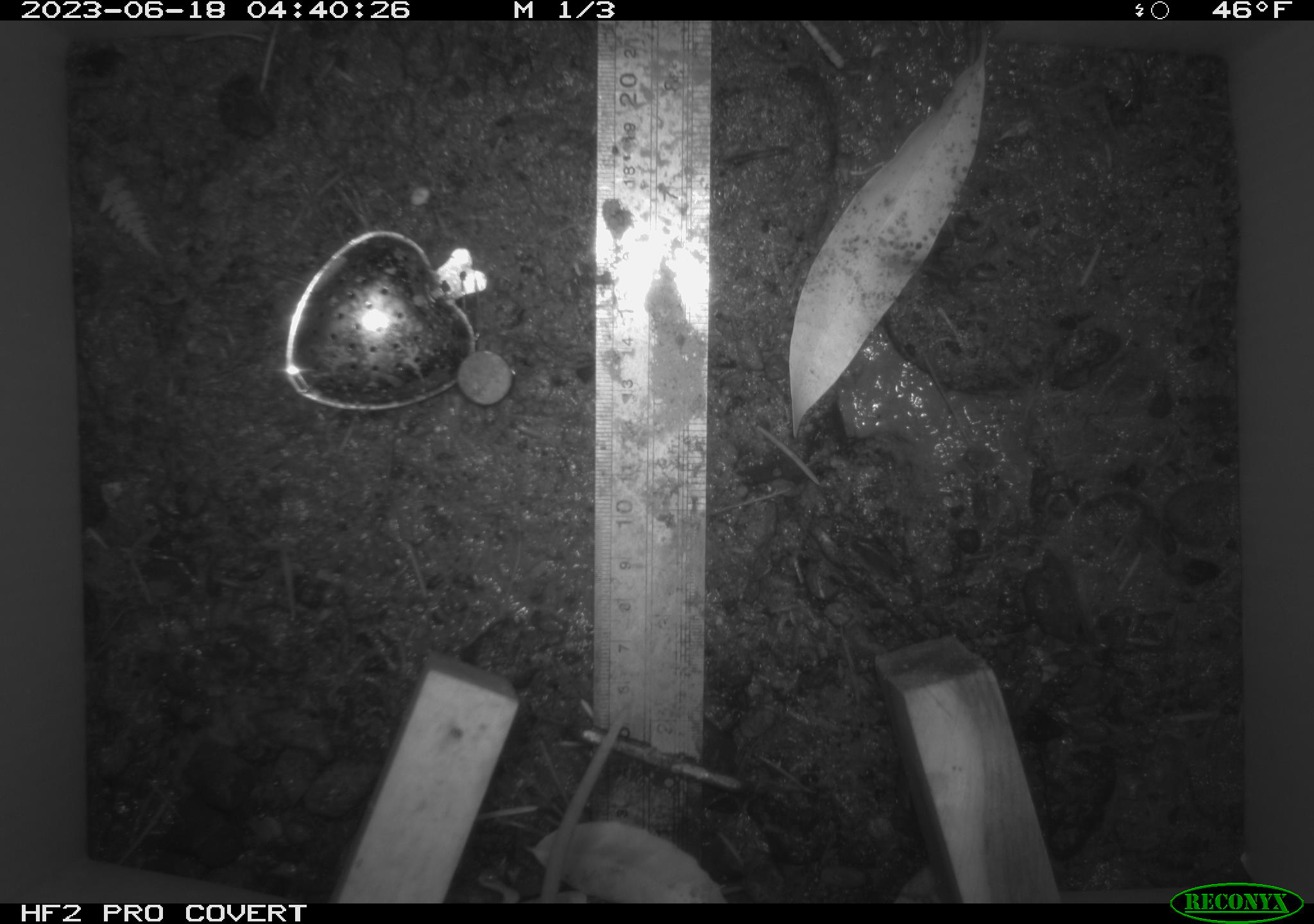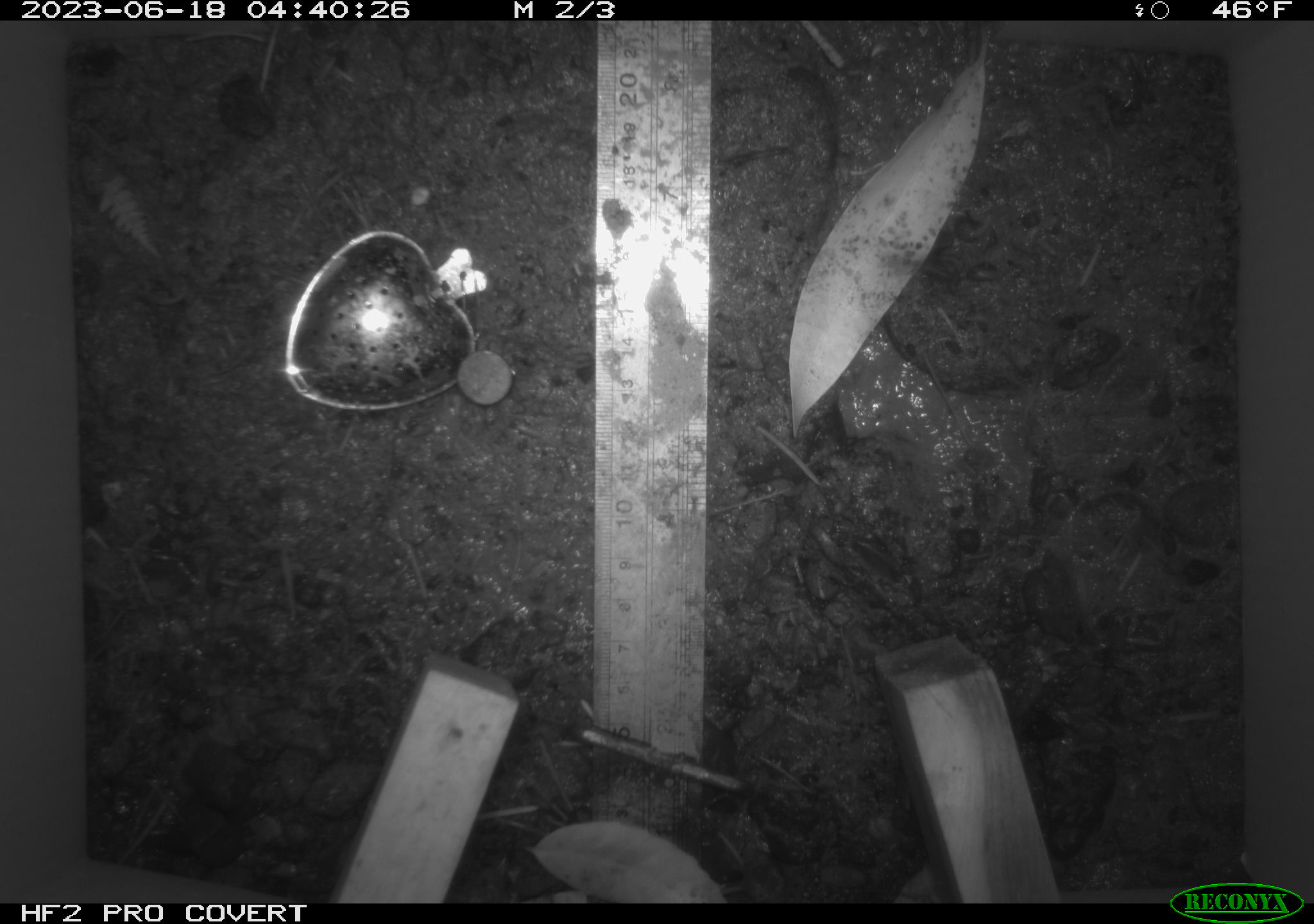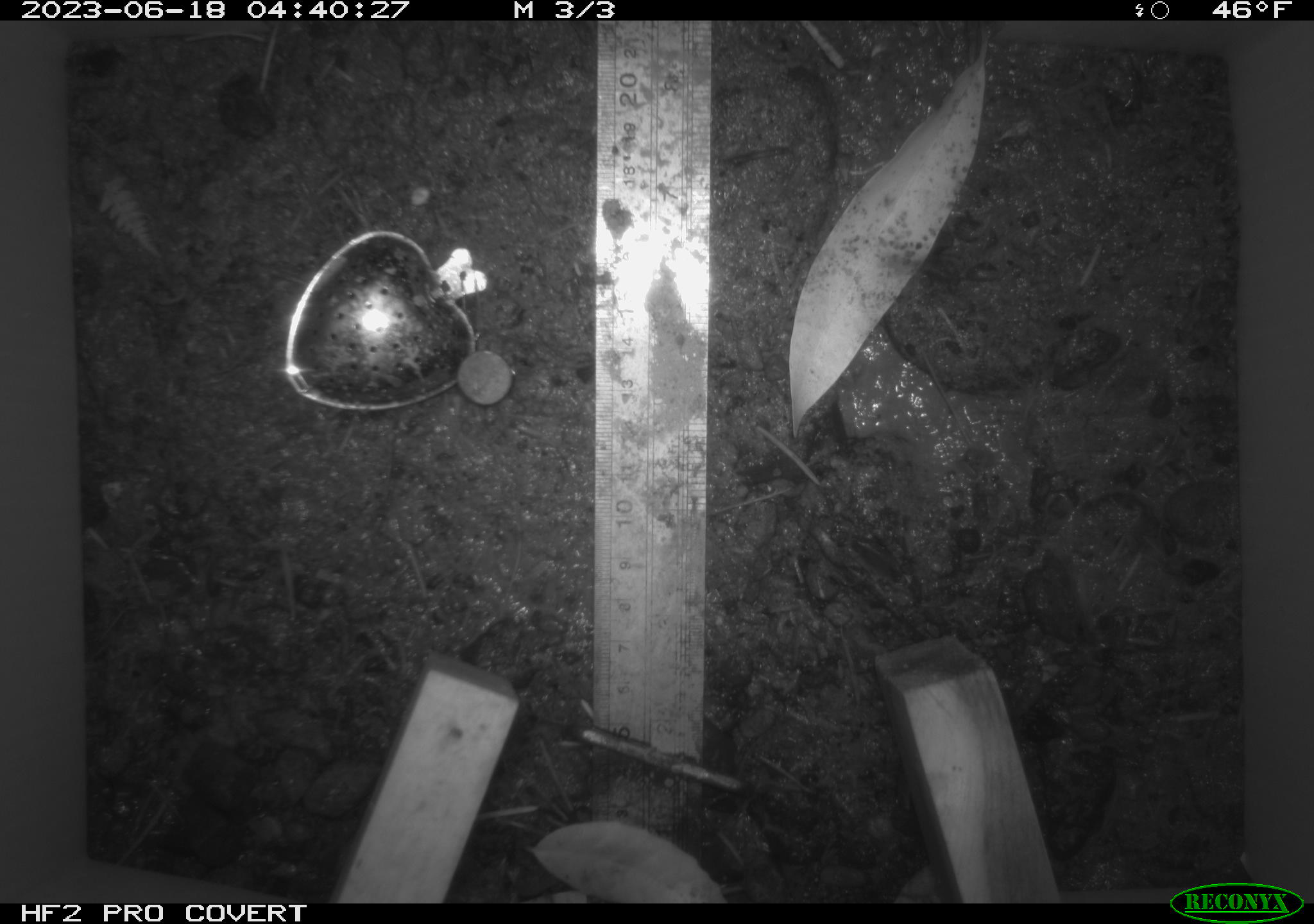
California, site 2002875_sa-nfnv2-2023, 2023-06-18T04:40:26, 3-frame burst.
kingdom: Animalia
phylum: Chordata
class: Mammalia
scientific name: Mammalia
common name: small mammal